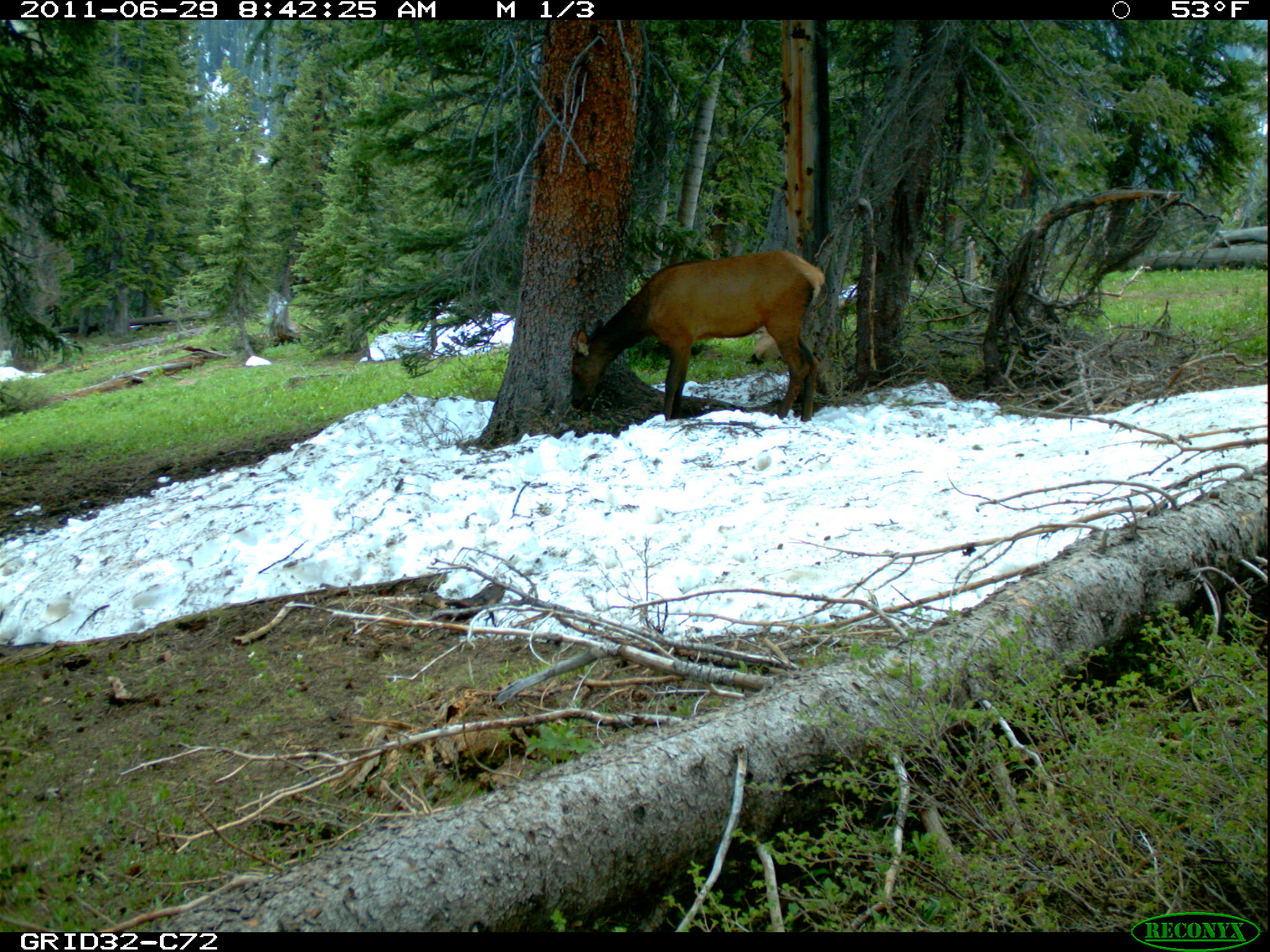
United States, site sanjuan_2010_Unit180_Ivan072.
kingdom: Animalia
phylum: Chordata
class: Mammalia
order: Artiodactyla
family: Cervidae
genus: Cervus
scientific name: Cervus elaphus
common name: red deer